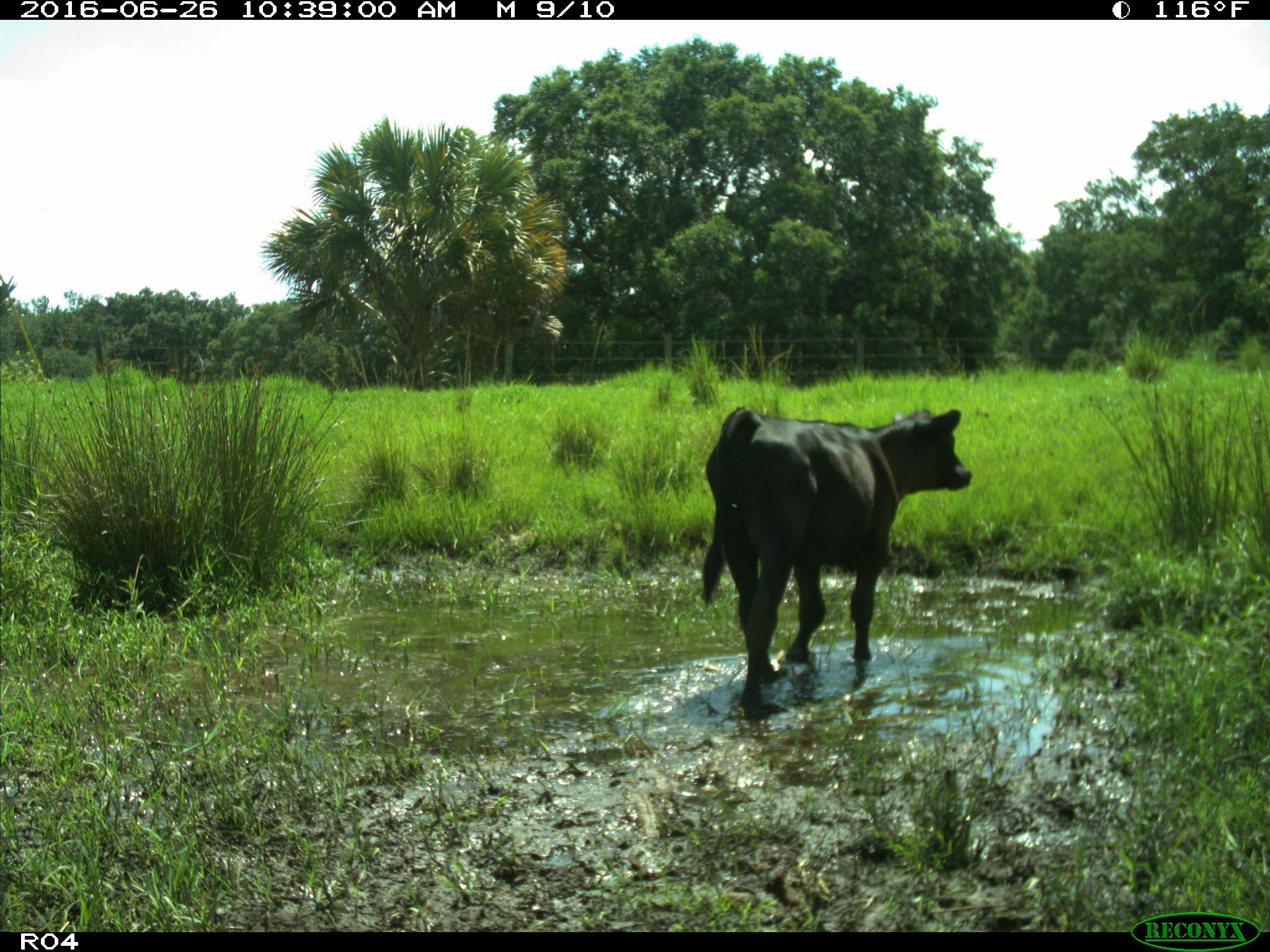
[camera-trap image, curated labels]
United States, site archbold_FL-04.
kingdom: Animalia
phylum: Chordata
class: Mammalia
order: Artiodactyla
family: Bovidae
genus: Bos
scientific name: Bos taurus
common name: domestic cow